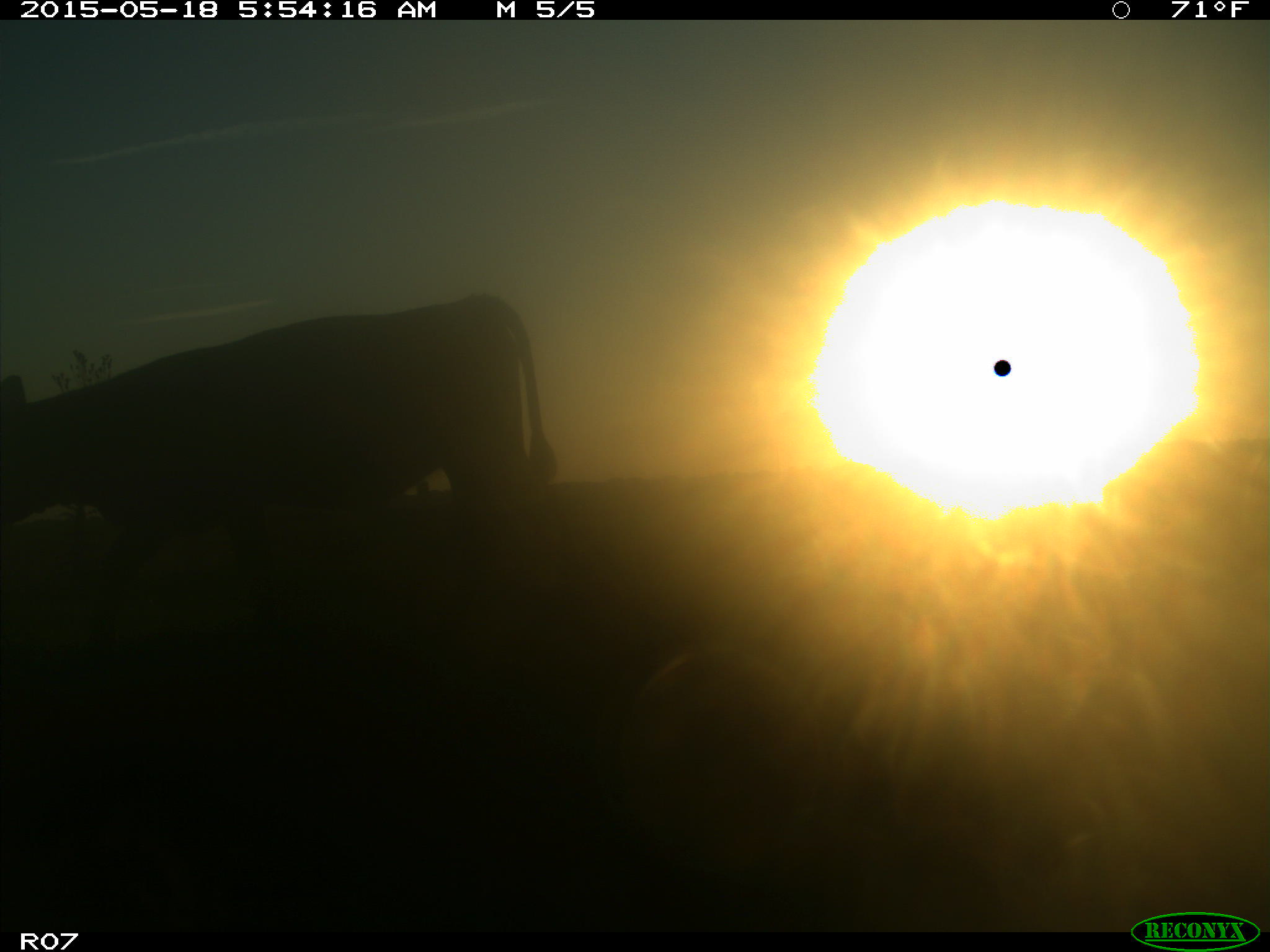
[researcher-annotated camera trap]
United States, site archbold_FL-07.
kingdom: Animalia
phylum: Chordata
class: Mammalia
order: Artiodactyla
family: Bovidae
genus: Bos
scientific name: Bos taurus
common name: domestic cow